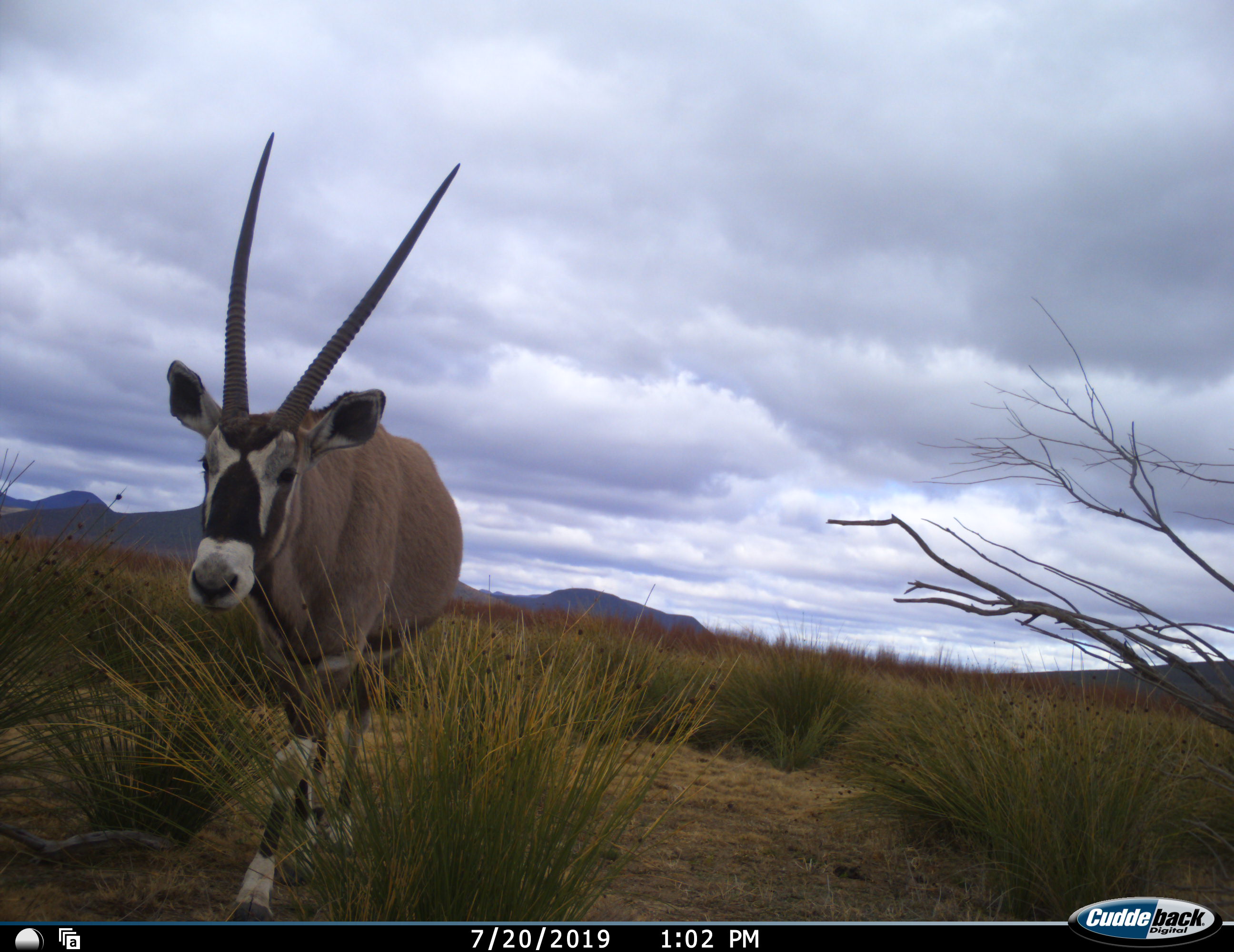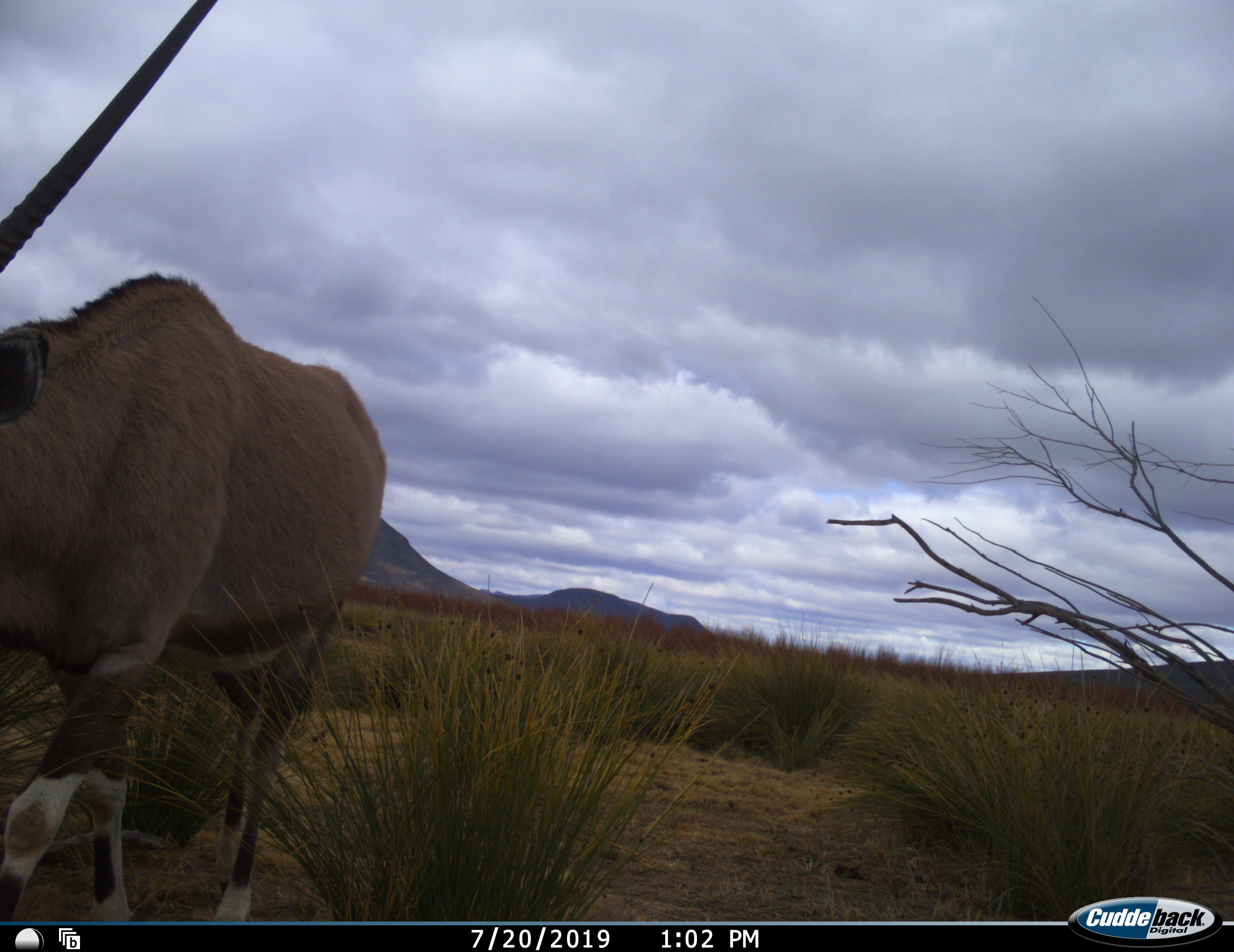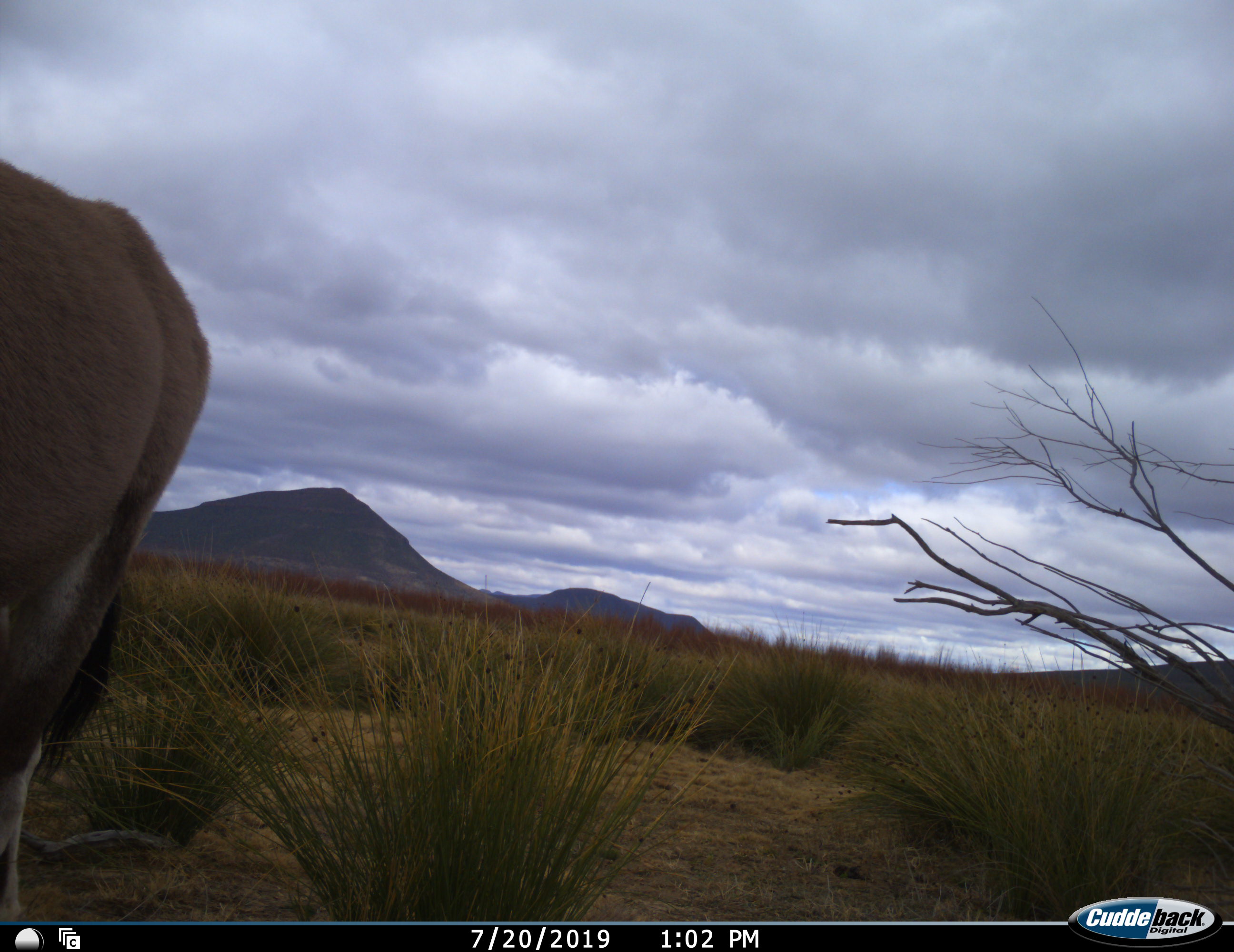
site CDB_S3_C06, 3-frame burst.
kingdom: Animalia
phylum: Chordata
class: Mammalia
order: Artiodactyla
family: Bovidae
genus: Oryx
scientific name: Oryx gazella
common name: gemsbok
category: oryx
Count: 1.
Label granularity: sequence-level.